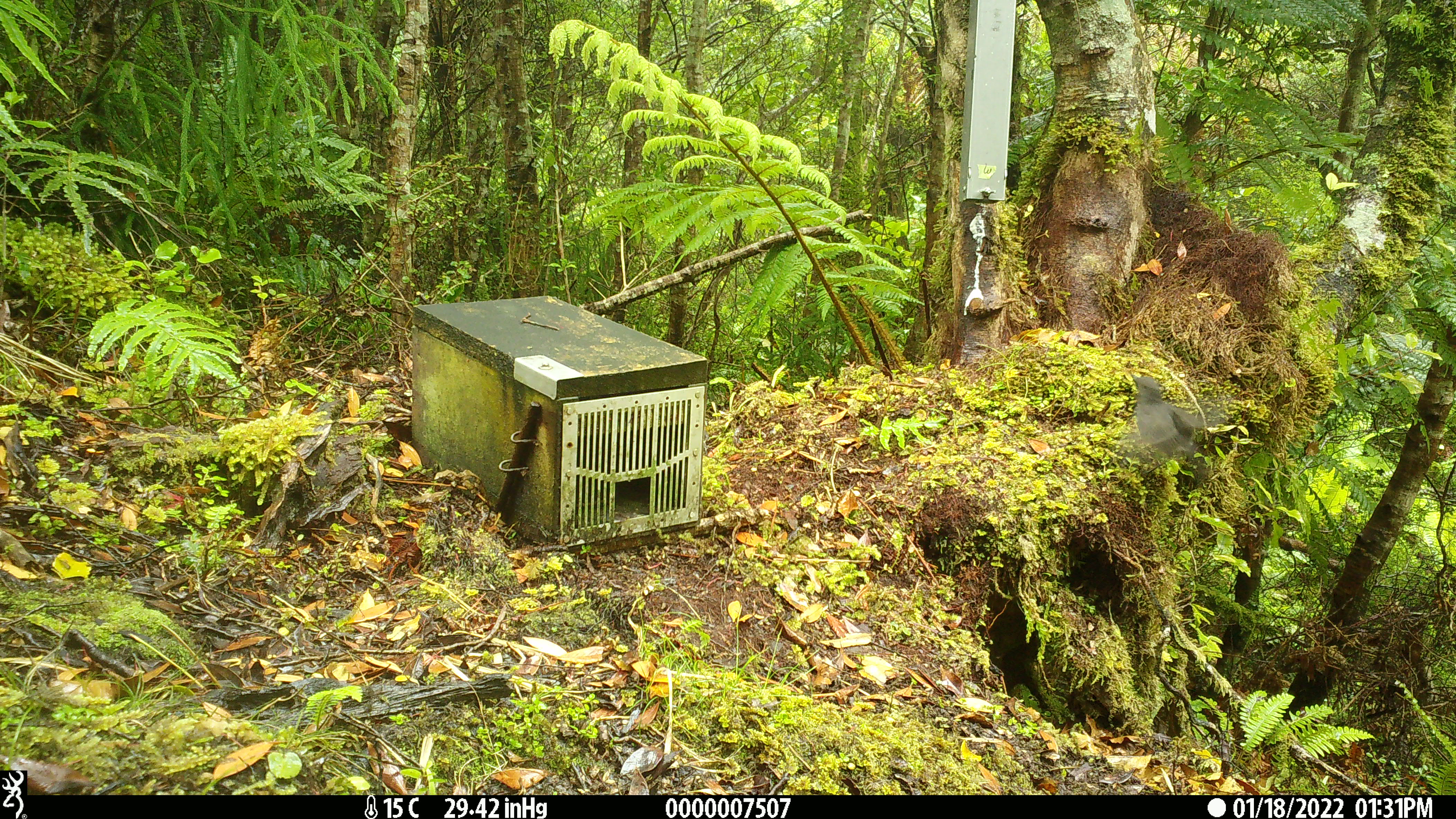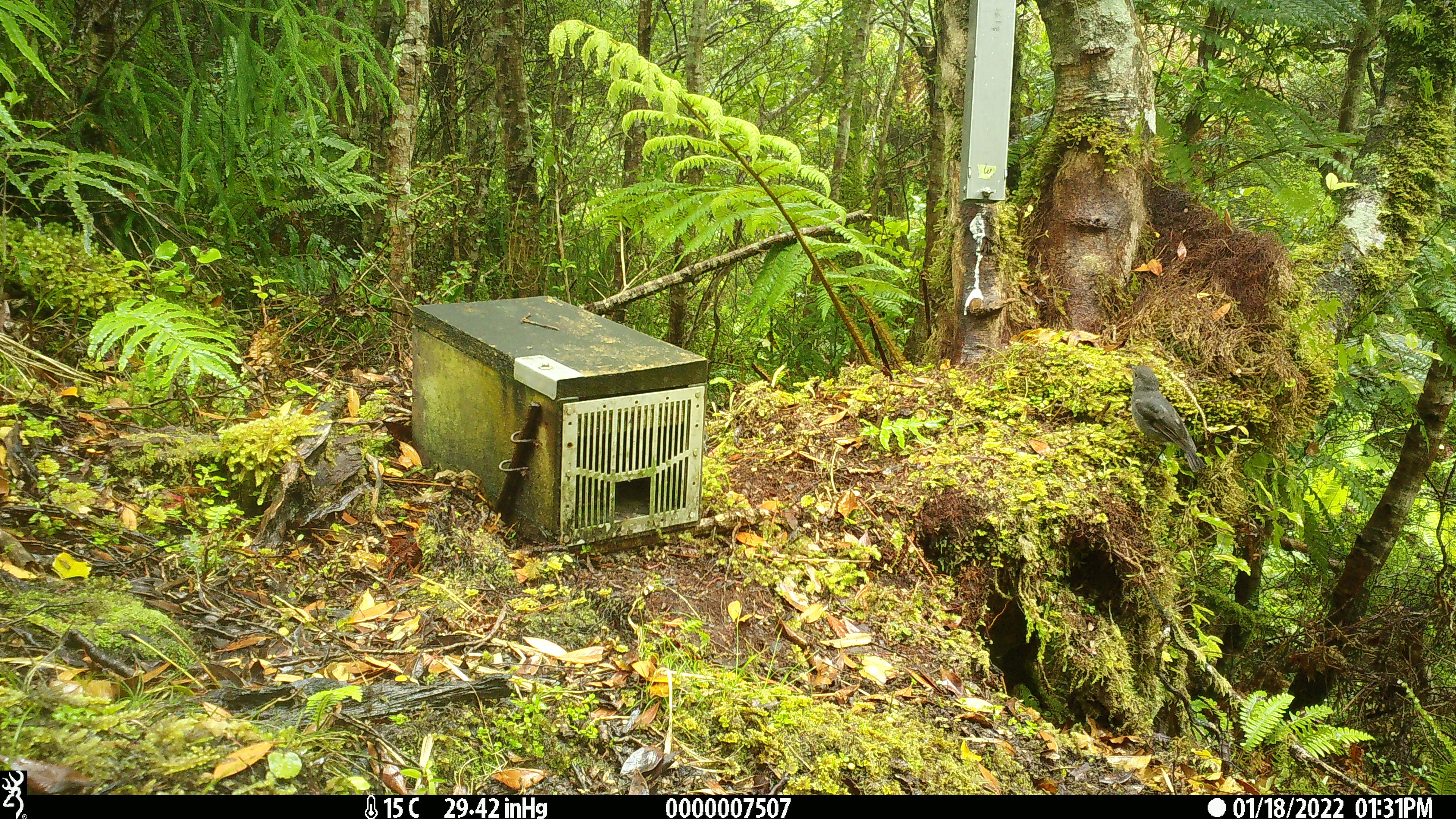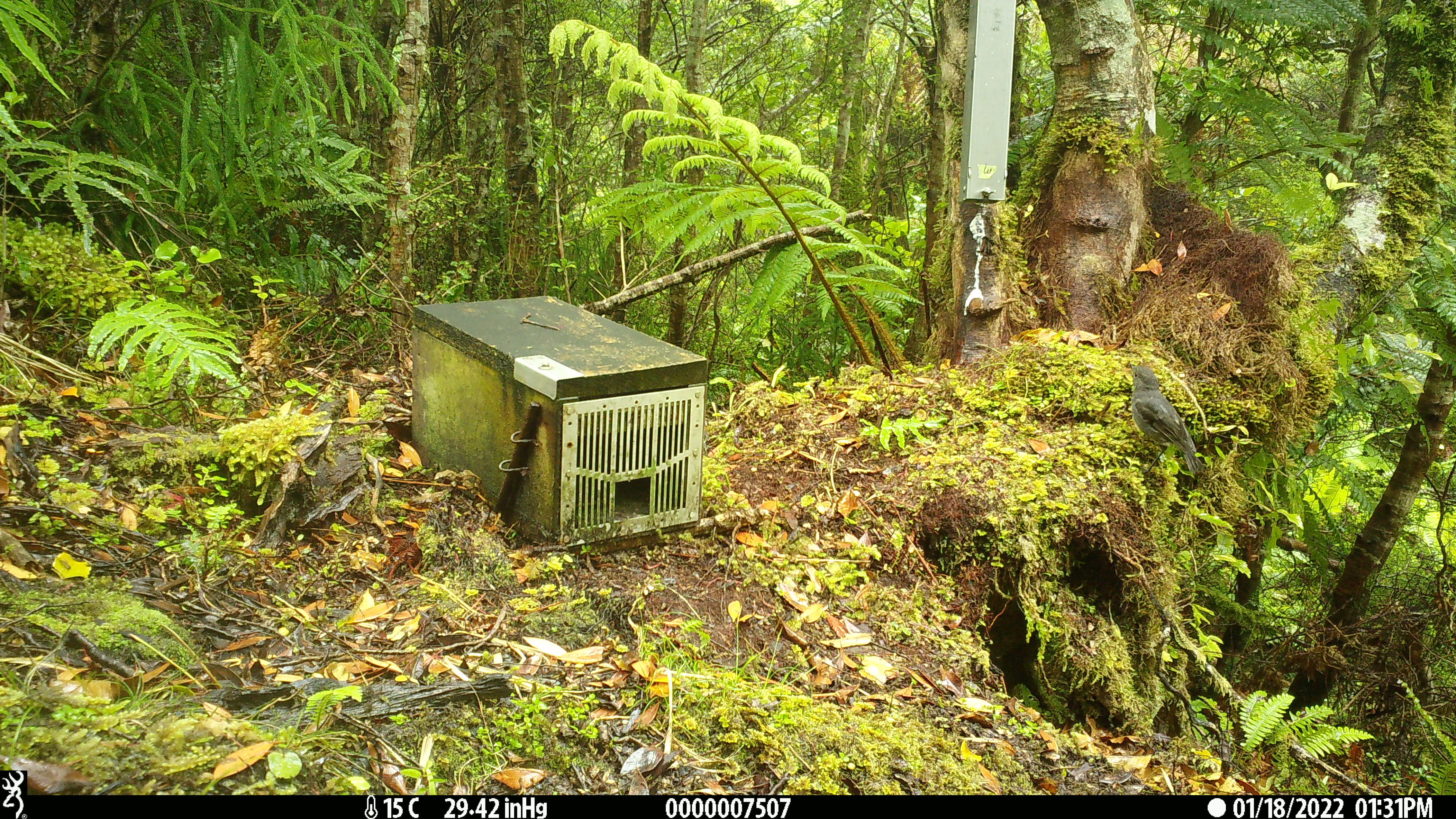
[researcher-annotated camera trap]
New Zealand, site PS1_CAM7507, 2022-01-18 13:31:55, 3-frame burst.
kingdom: Animalia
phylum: Chordata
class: Aves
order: Passeriformes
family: Petroicidae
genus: Petroica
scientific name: Petroica australis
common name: new zealand robin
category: robin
Robin (new zealand robin) (Petroica australis).